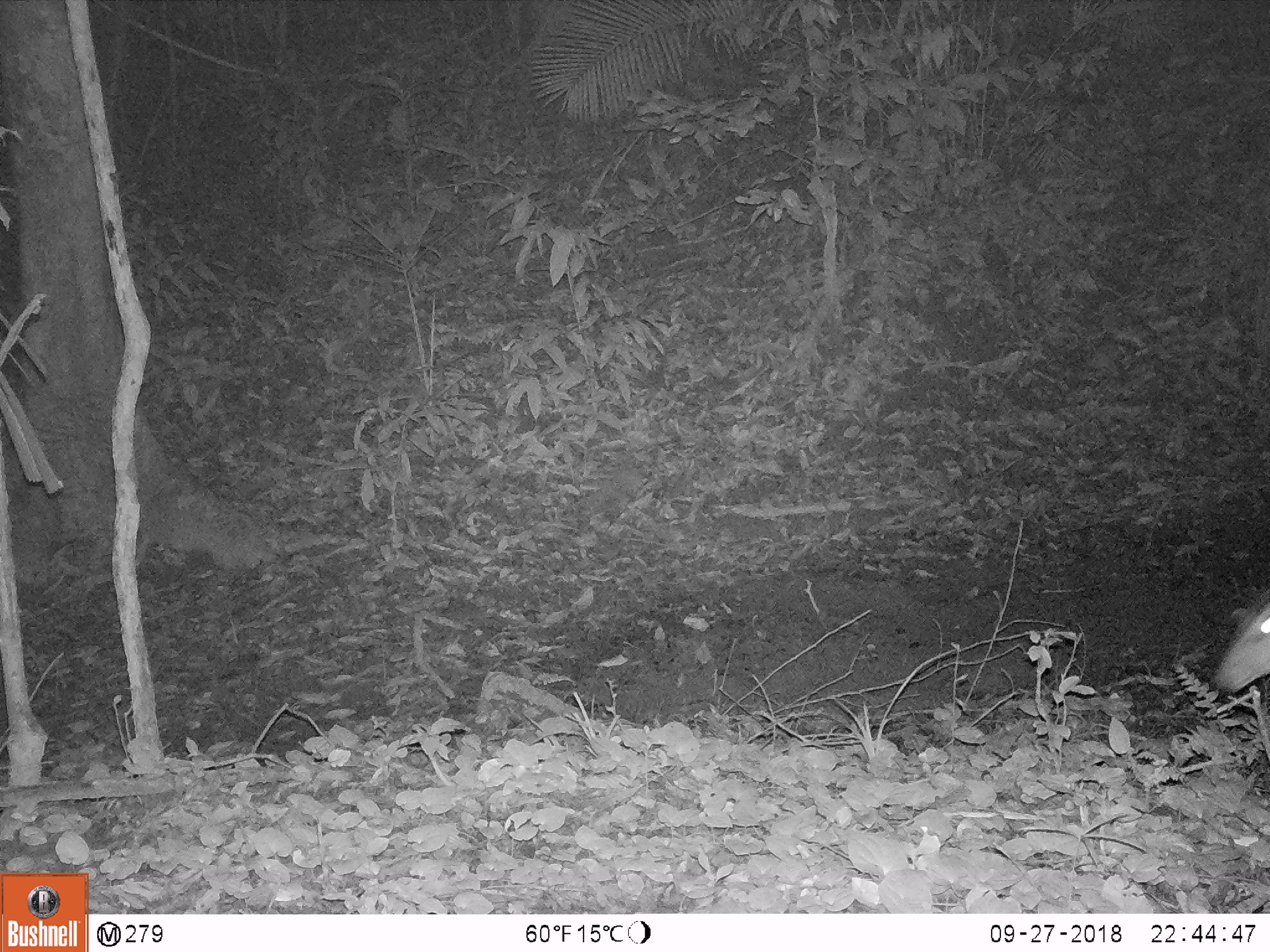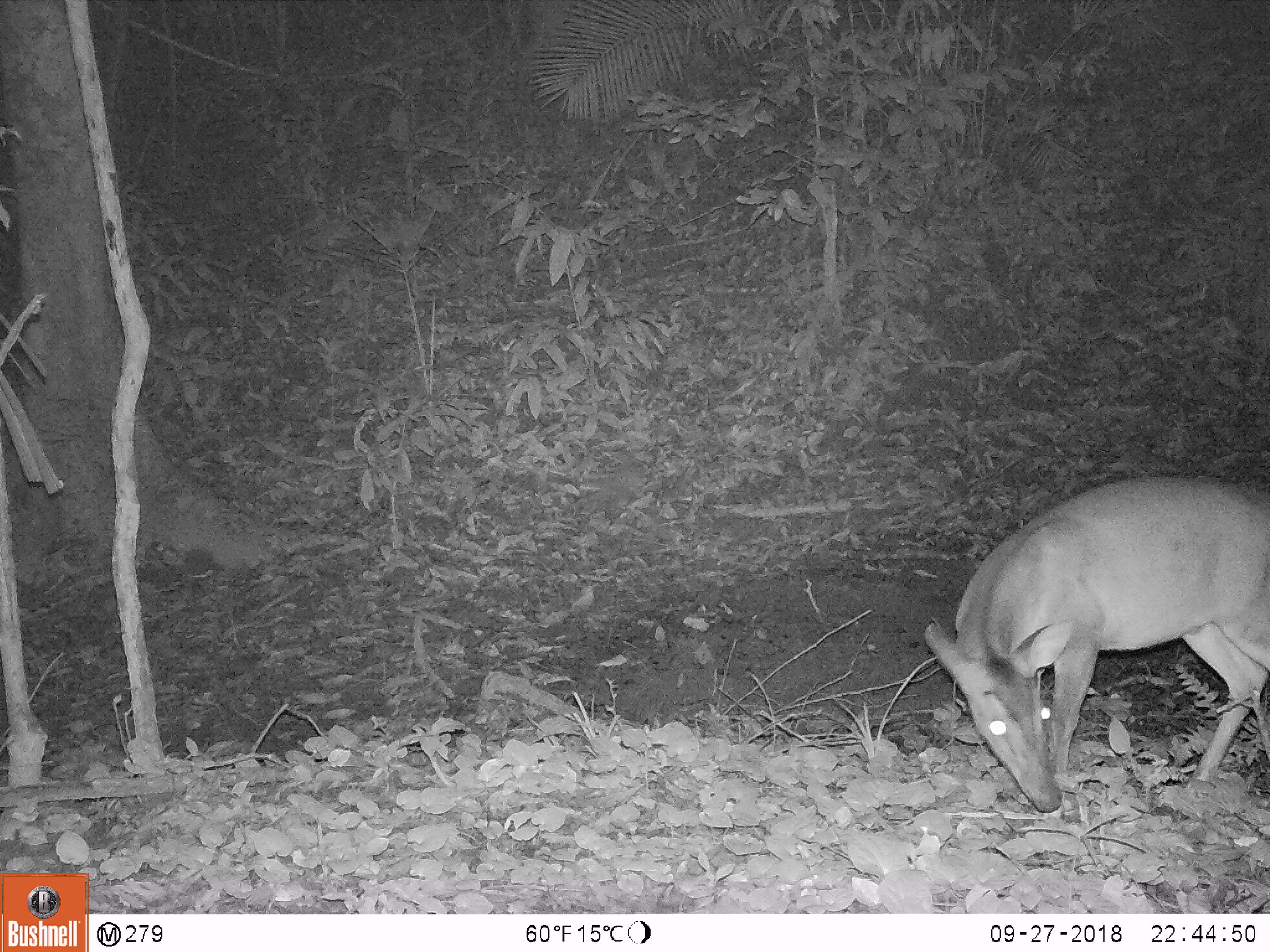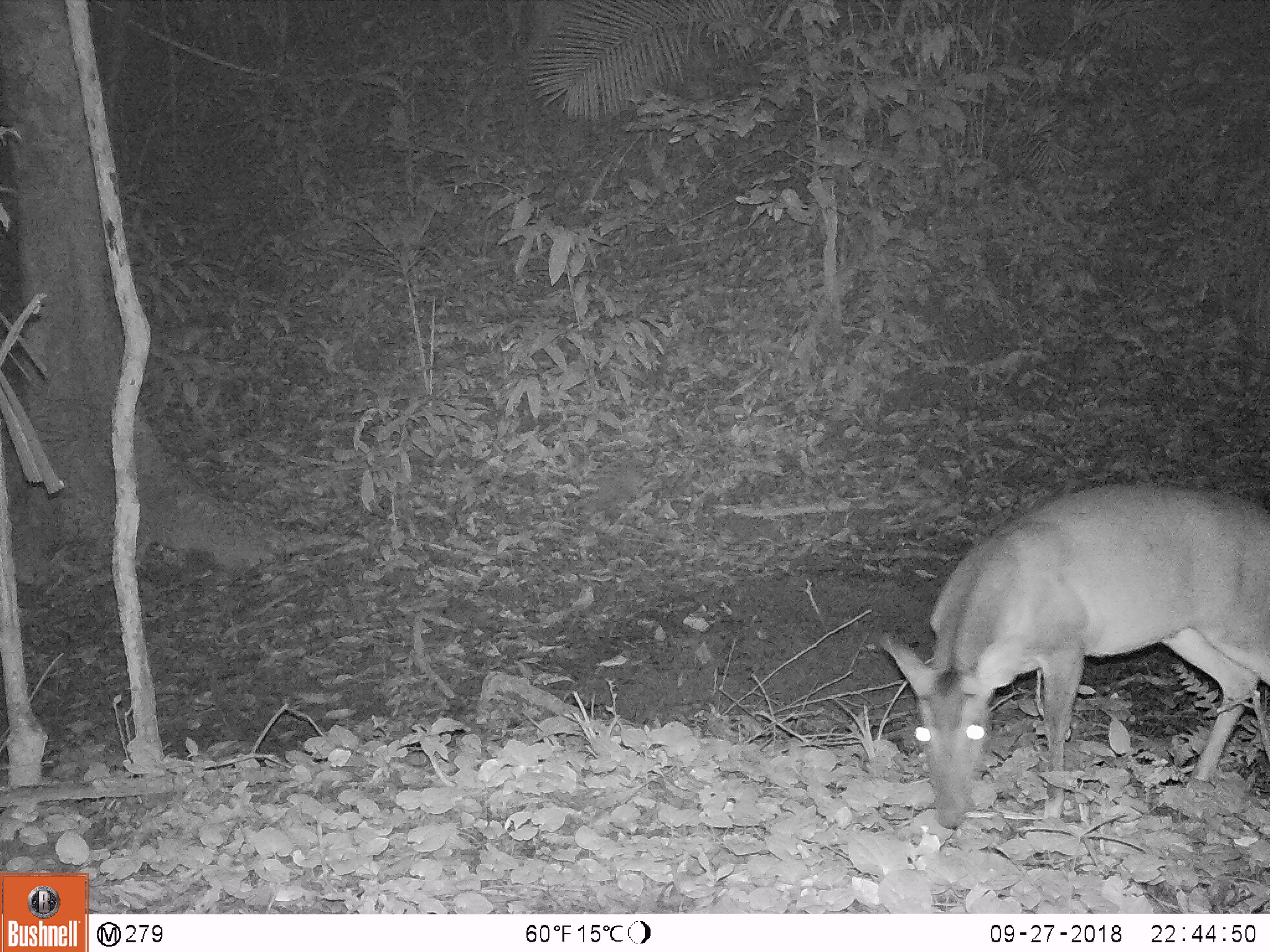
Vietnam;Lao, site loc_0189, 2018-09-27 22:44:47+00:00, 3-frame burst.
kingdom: Animalia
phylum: Chordata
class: Mammalia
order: Artiodactyla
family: Cervidae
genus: Muntiacus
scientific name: Muntiacus vuquangensis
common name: large-antlered muntjac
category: large antlered muntjac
Large antlered muntjac (large-antlered muntjac) (Muntiacus vuquangensis). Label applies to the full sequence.